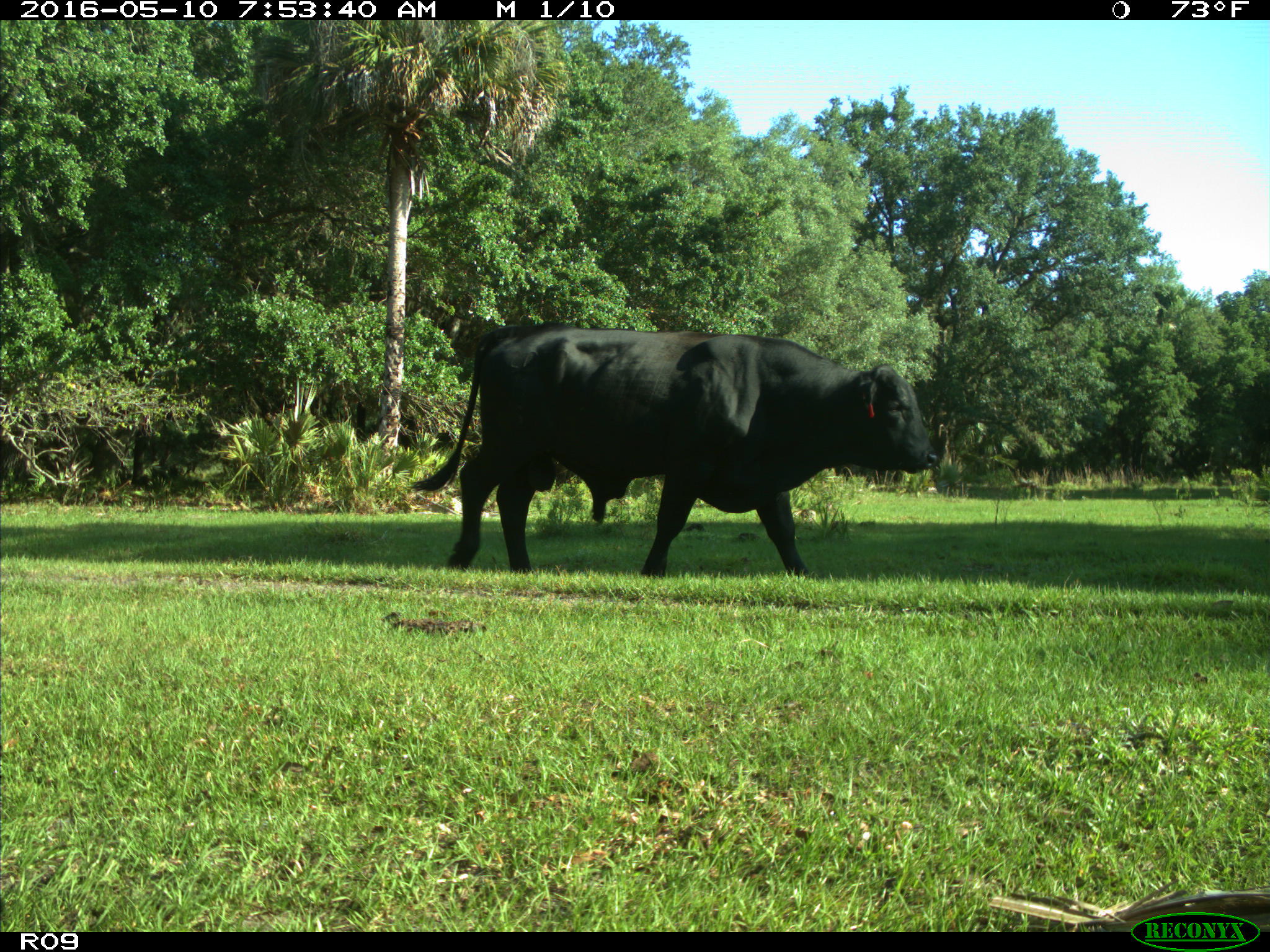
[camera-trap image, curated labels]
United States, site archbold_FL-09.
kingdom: Animalia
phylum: Chordata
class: Mammalia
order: Artiodactyla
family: Bovidae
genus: Bos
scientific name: Bos taurus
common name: domestic cow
Bos taurus (domestic cow).